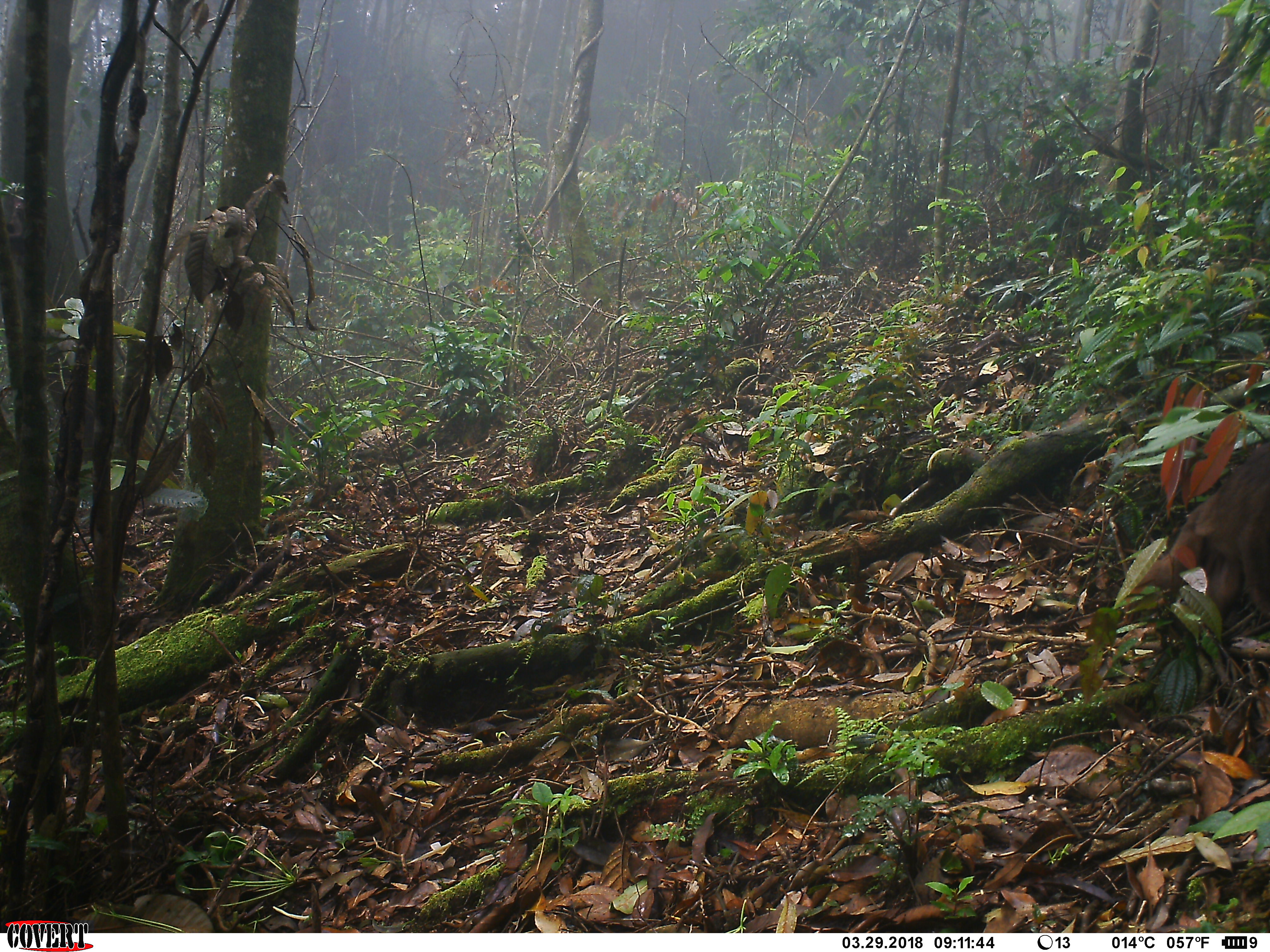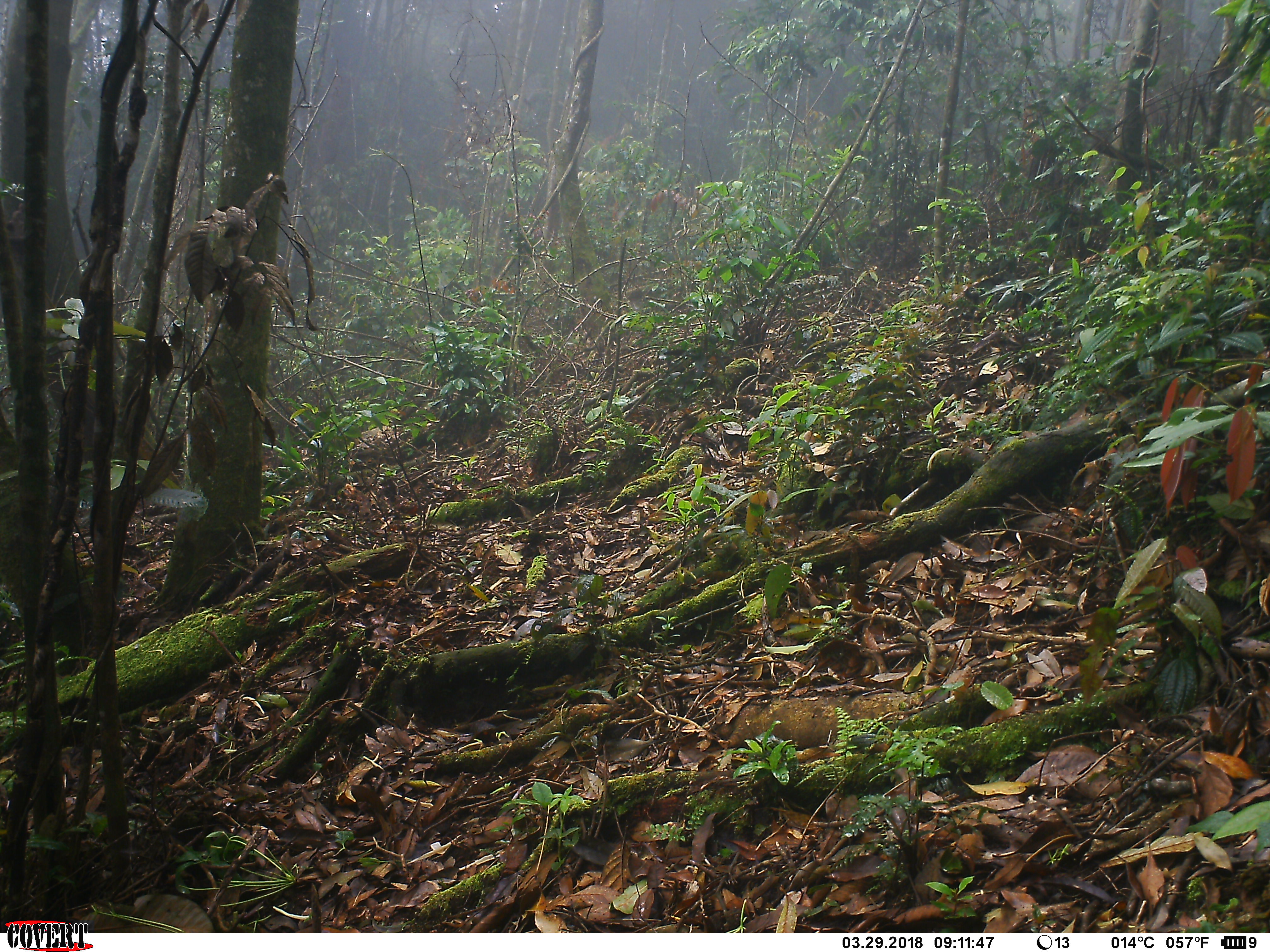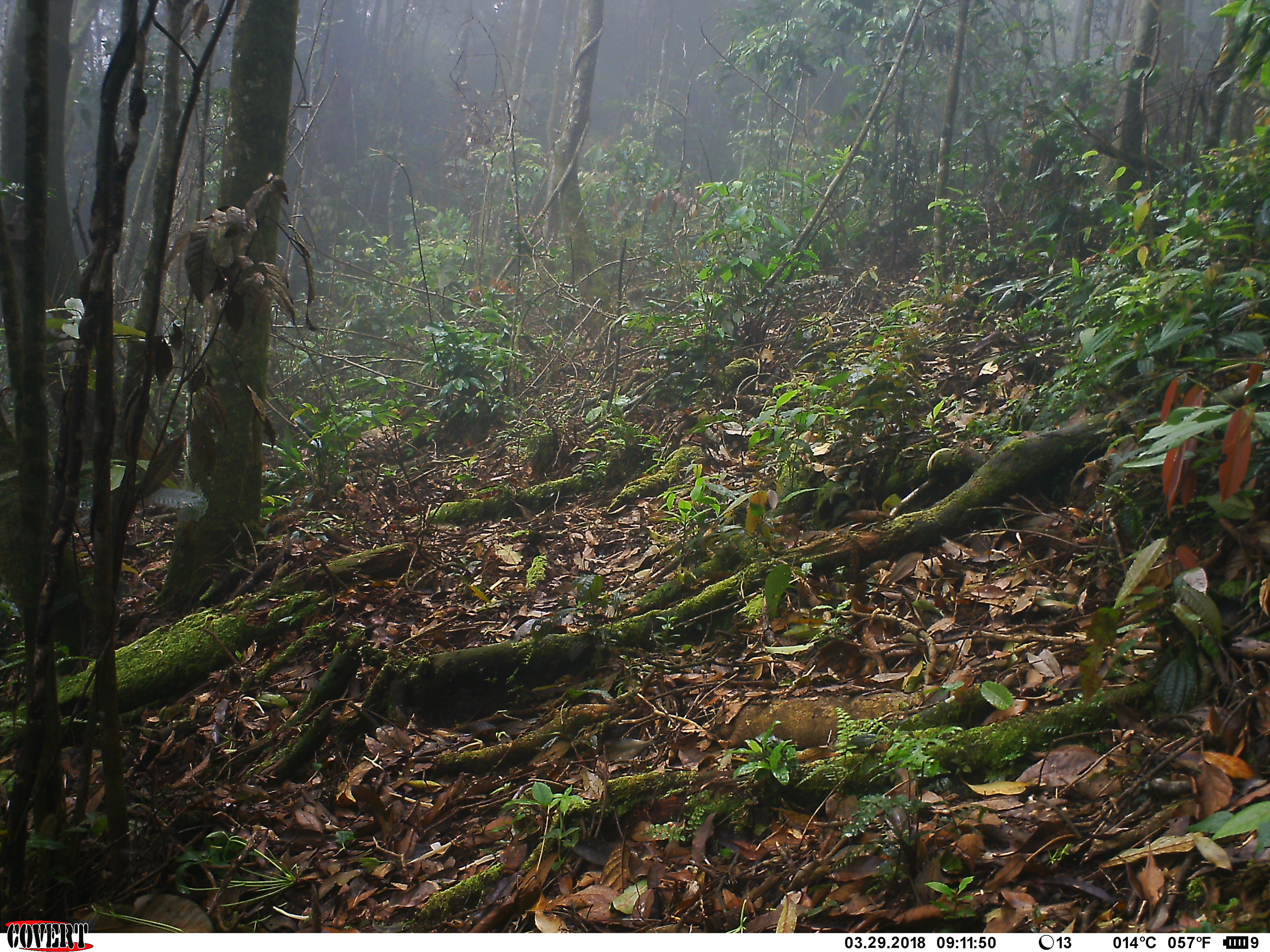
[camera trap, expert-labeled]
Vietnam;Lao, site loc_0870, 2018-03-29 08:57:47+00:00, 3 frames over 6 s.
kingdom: Animalia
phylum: Chordata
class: Mammalia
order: Primates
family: Cercopithecidae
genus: Macaca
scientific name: Macaca arctoides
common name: stump-tailed macaque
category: stump tailed macaque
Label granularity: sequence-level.